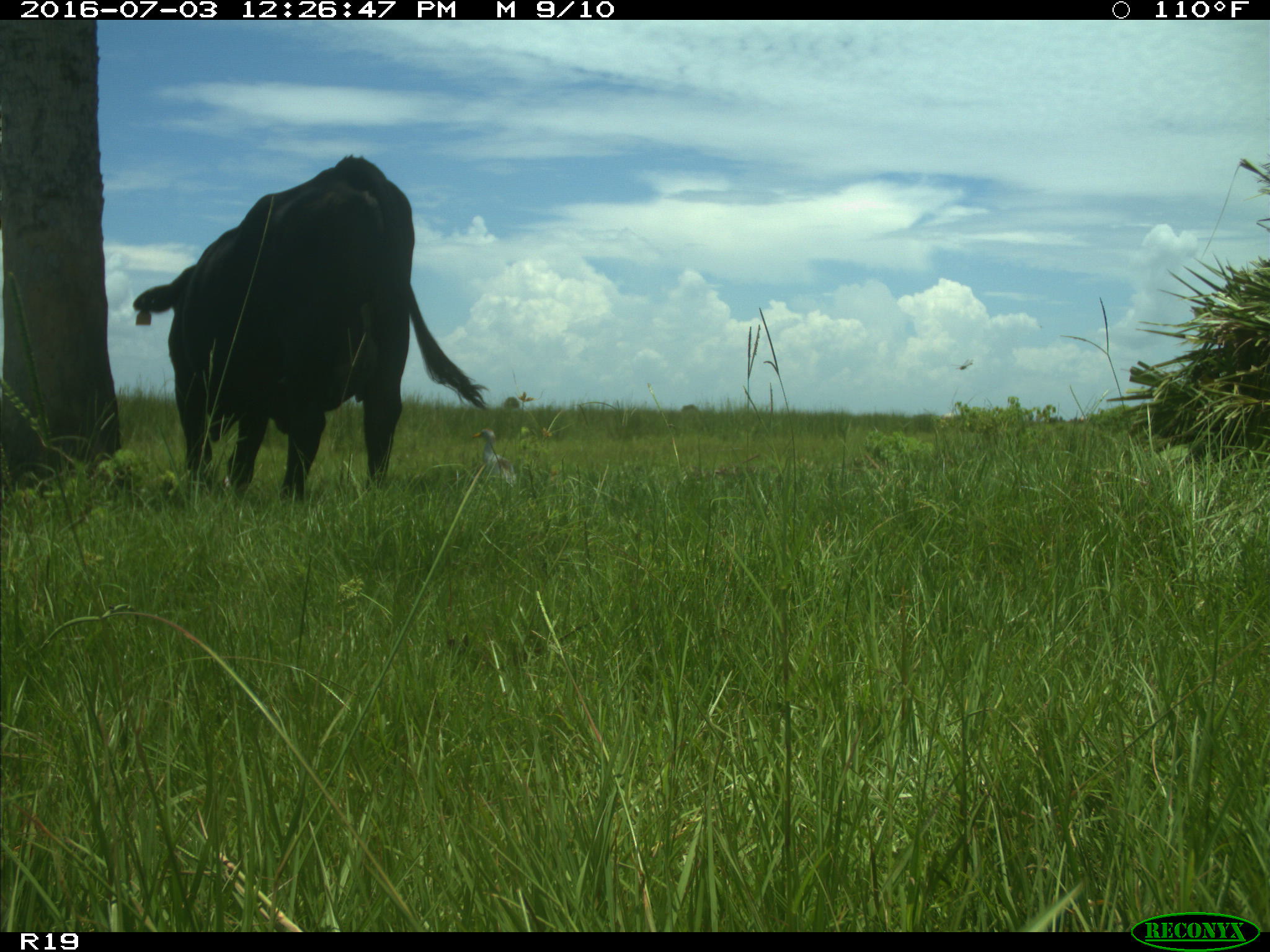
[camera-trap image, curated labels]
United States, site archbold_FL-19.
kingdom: Animalia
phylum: Chordata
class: Mammalia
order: Artiodactyla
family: Bovidae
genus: Bos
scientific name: Bos taurus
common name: domestic cow